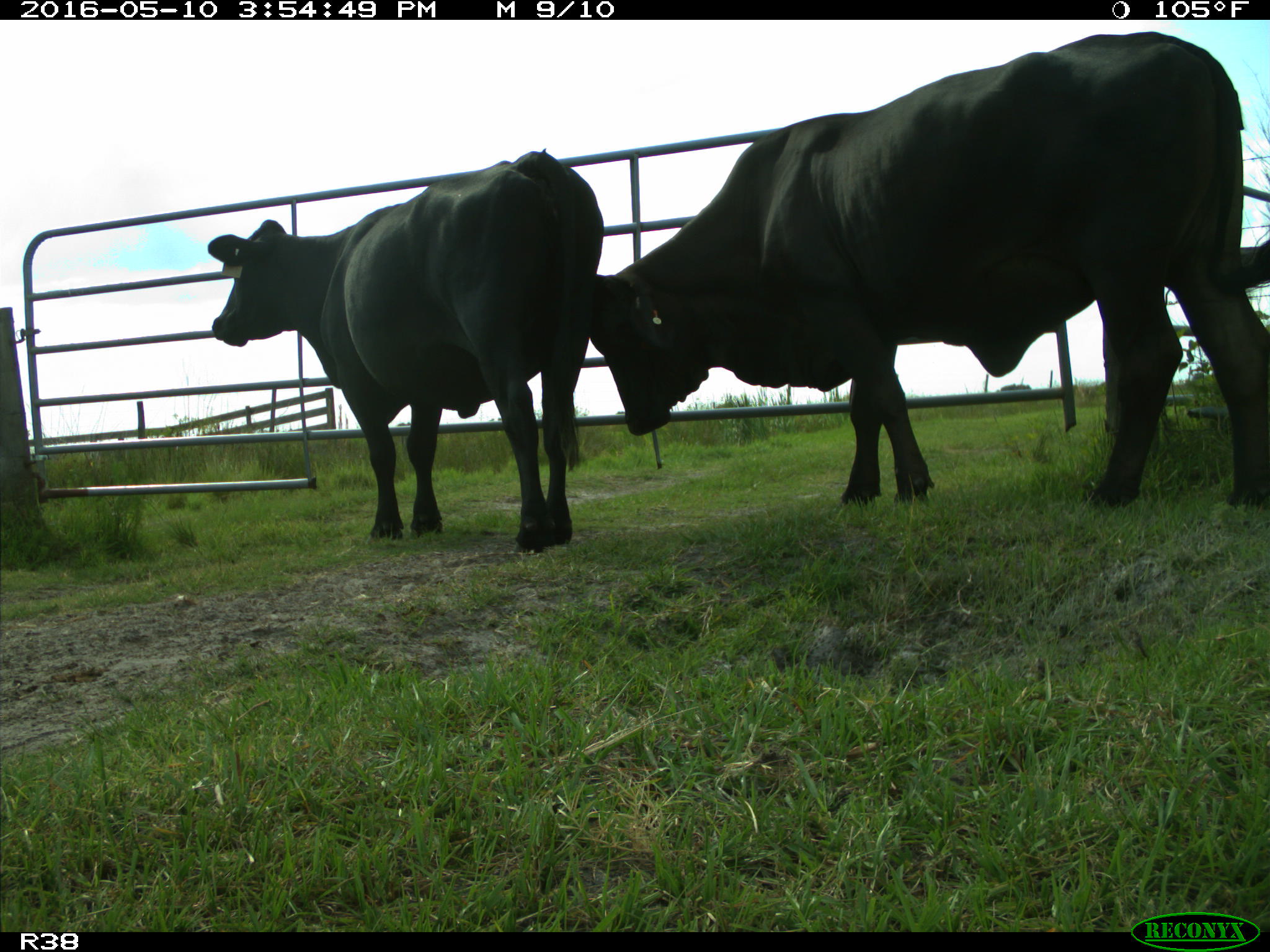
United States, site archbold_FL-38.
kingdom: Animalia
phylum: Chordata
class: Mammalia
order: Artiodactyla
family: Bovidae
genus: Bos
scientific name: Bos taurus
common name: domestic cow